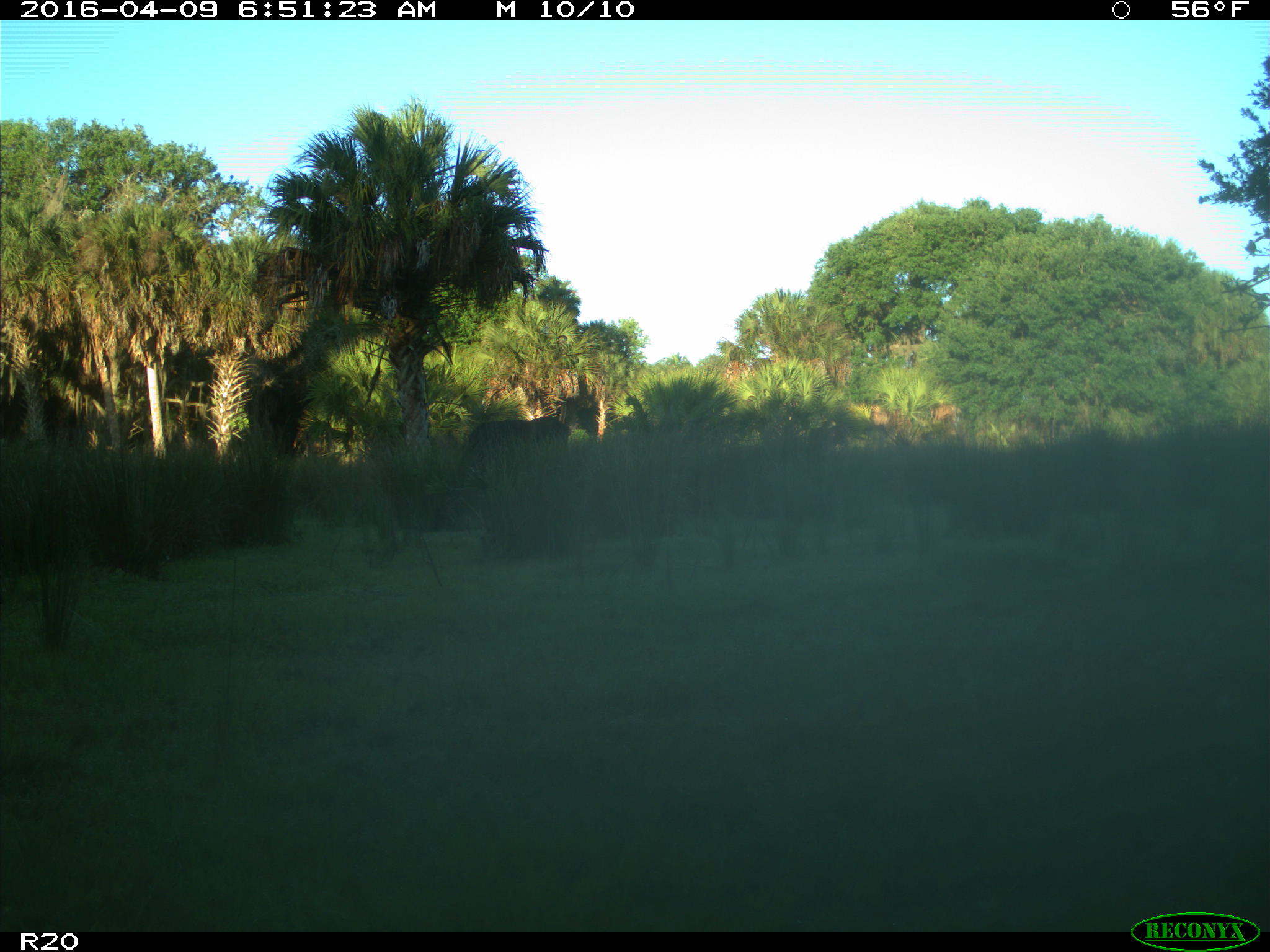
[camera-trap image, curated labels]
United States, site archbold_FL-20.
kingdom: Animalia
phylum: Chordata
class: Mammalia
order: Artiodactyla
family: Bovidae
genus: Bos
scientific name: Bos taurus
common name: domestic cow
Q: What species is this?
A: Bos taurus (domestic cow).